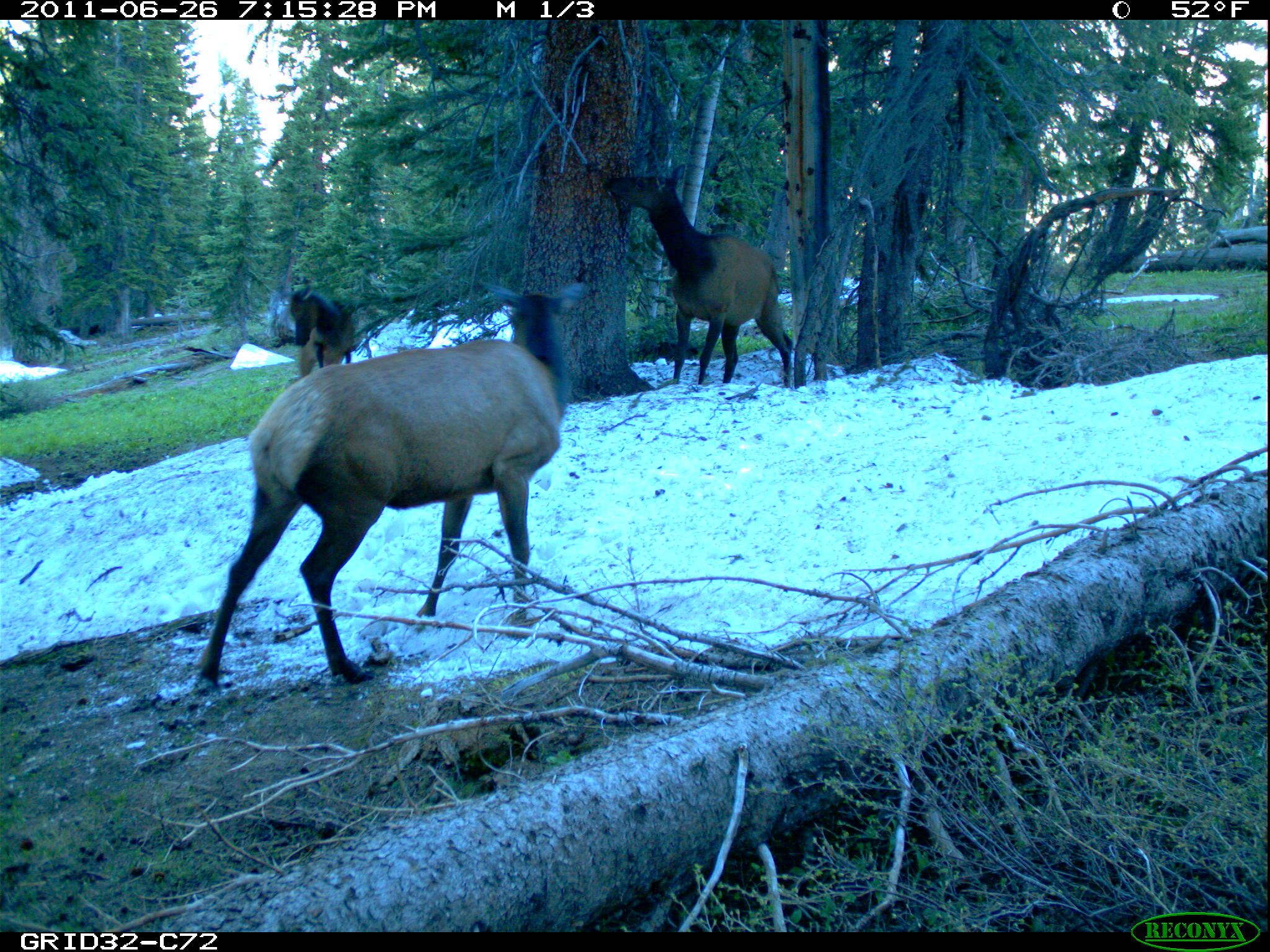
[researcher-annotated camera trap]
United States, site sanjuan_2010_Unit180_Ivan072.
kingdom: Animalia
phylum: Chordata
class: Mammalia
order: Artiodactyla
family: Cervidae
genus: Cervus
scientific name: Cervus elaphus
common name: red deer